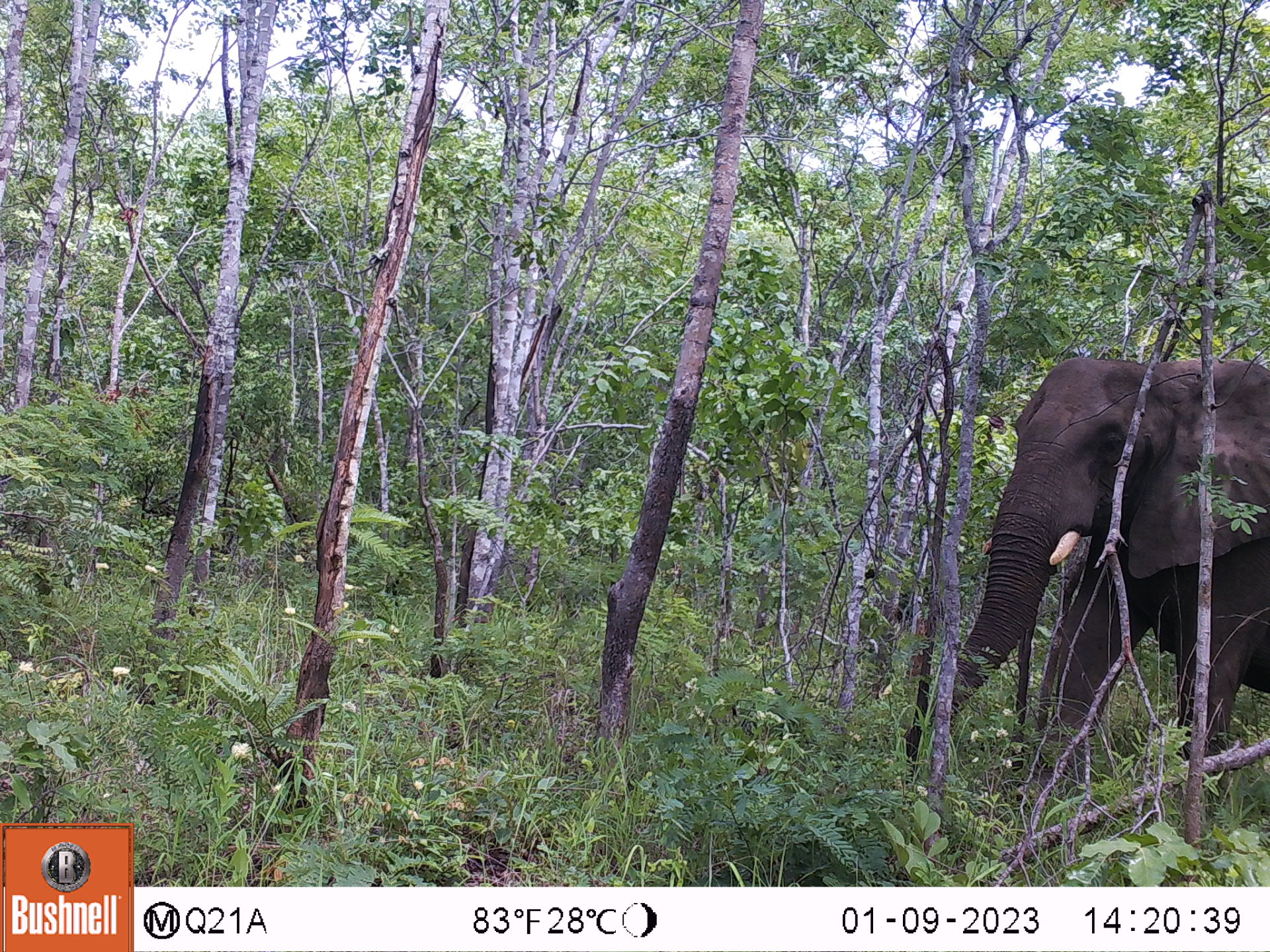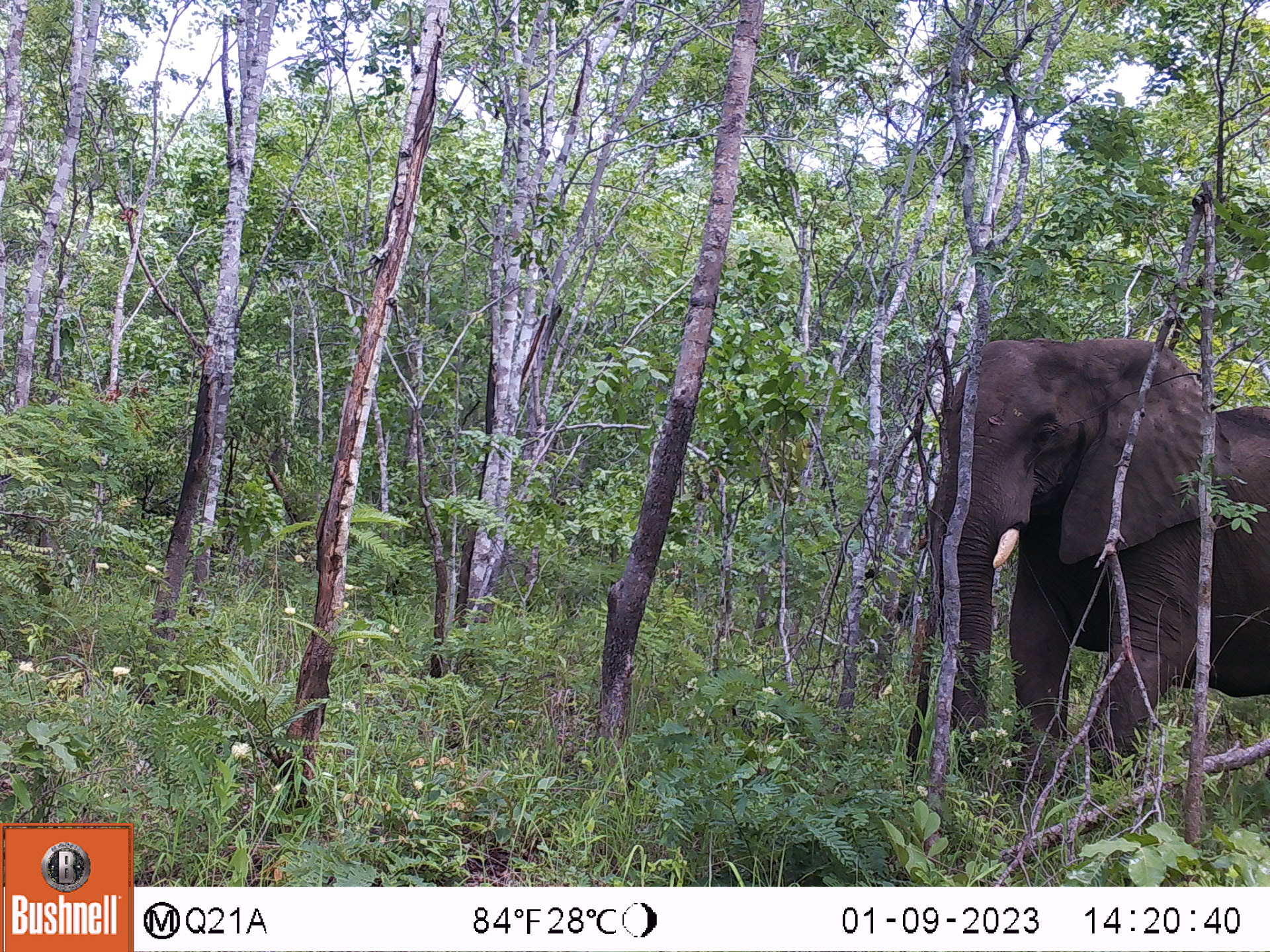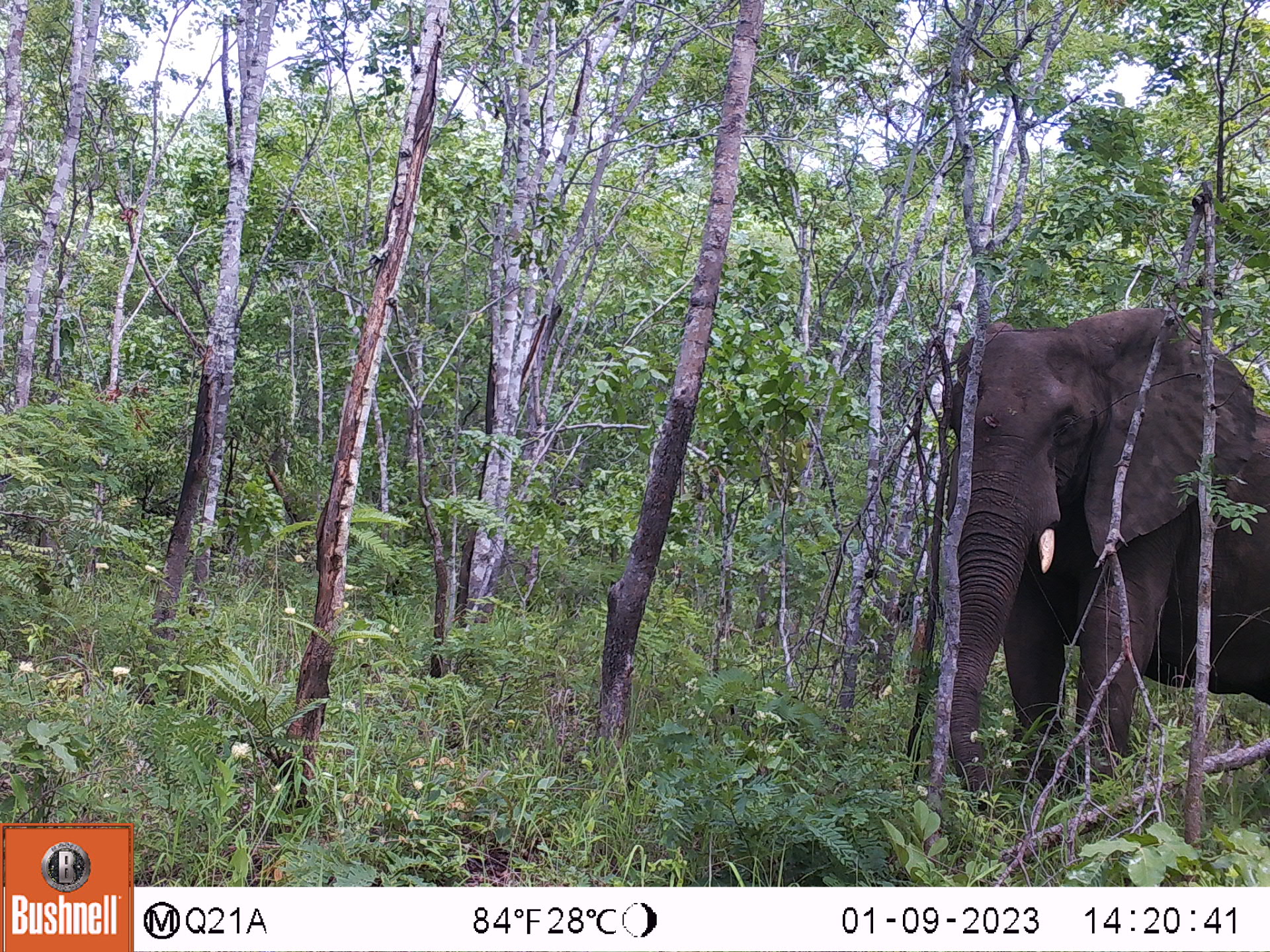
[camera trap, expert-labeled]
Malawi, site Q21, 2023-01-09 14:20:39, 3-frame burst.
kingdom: Animalia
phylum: Chordata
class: Mammalia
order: Proboscidea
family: Elephantidae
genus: Loxodonta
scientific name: Loxodonta africana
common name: african savanna elephant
African savanna elephant (Loxodonta africana), count 1.